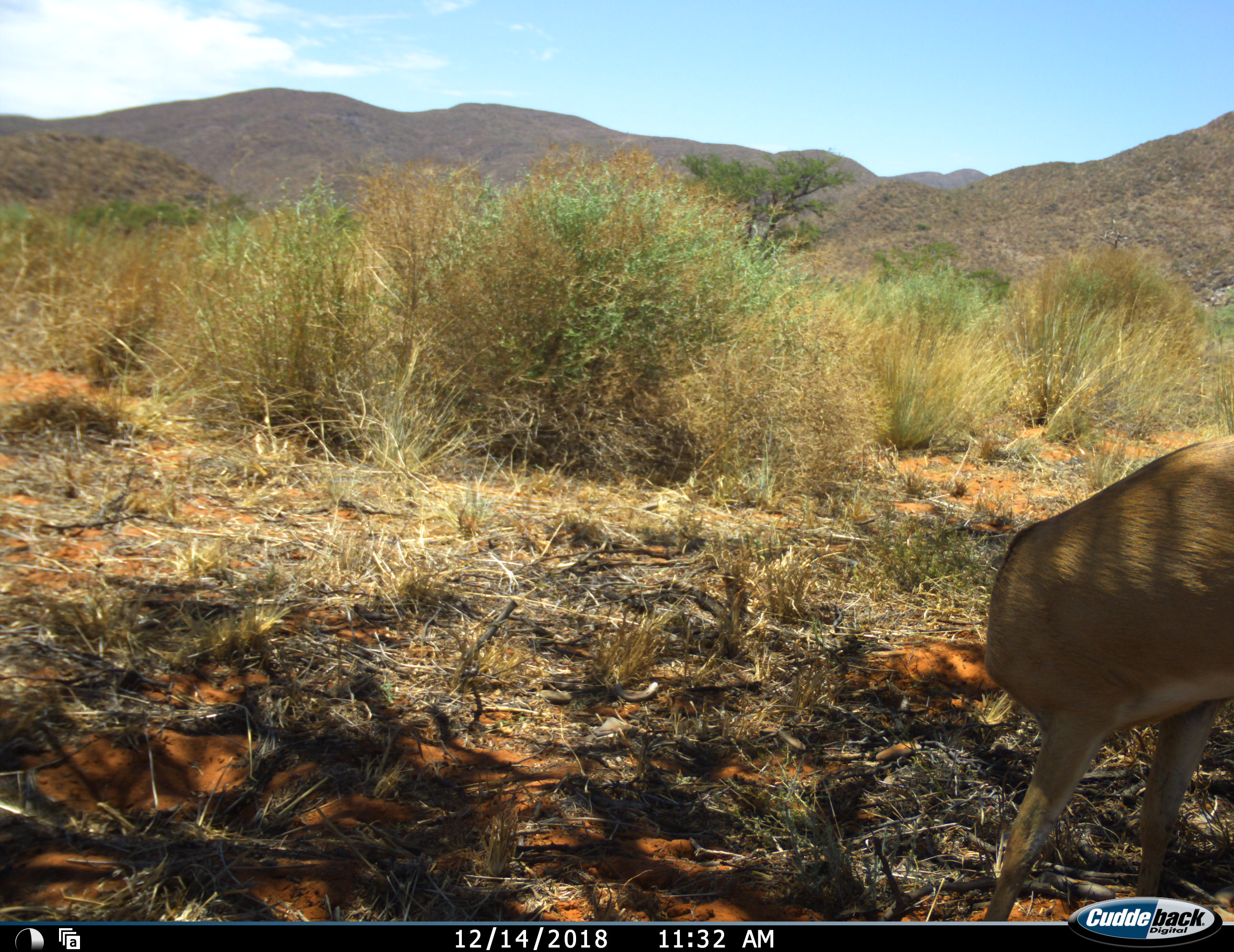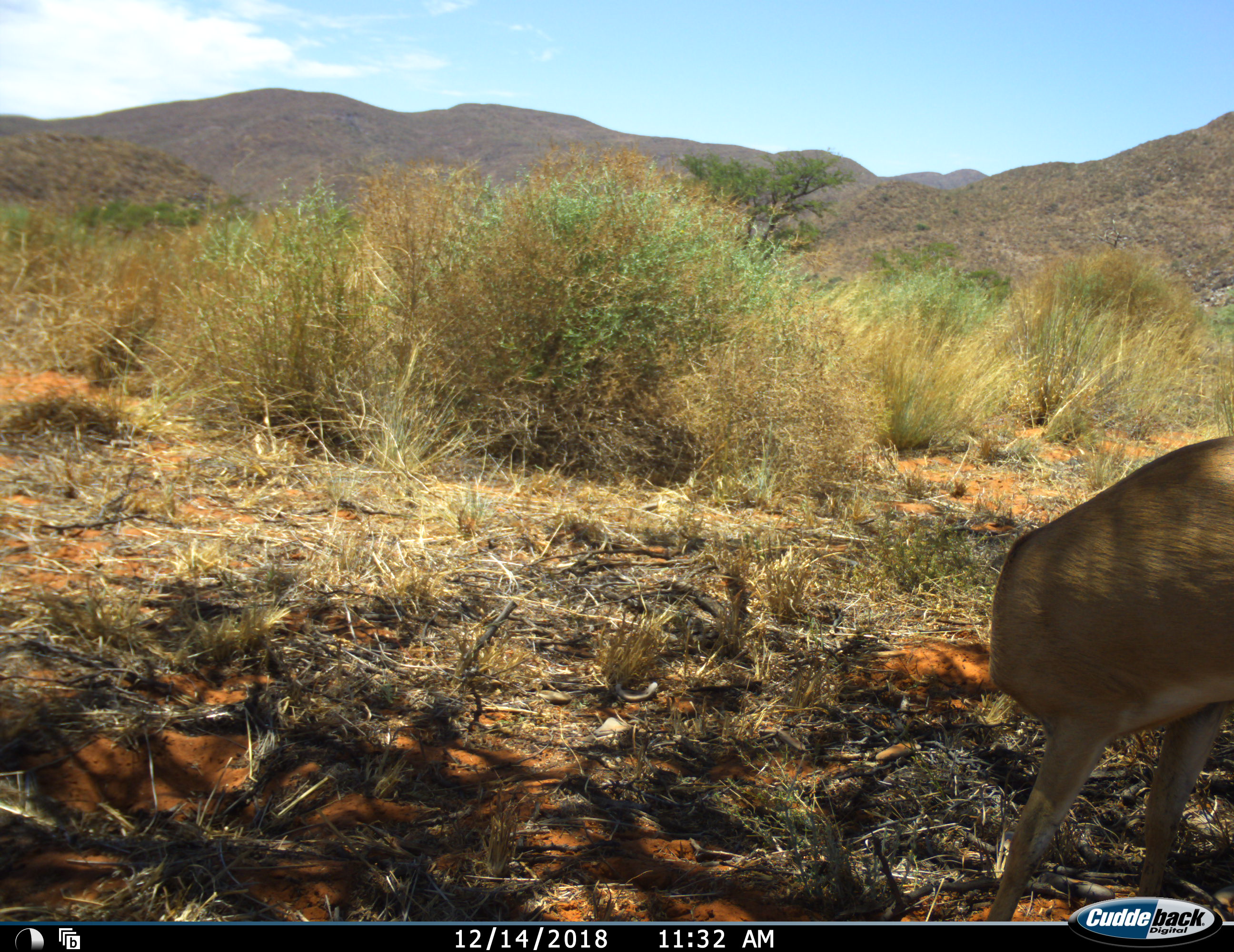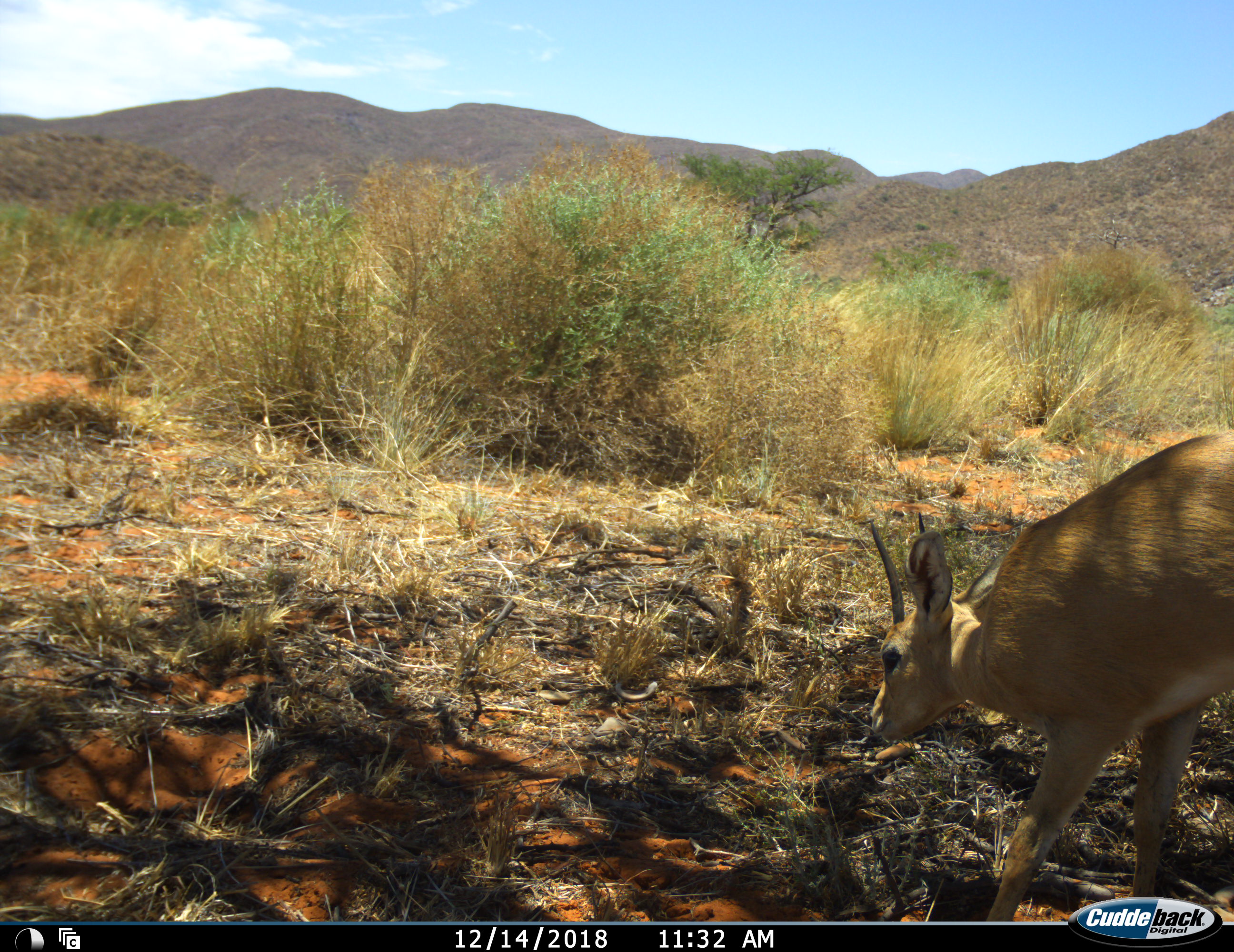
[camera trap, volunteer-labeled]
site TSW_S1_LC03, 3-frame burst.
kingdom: Animalia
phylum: Chordata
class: Mammalia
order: Artiodactyla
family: Bovidae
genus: Raphicerus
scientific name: Raphicerus campestris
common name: steenbok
Steenbok (Raphicerus campestris), count 1. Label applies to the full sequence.